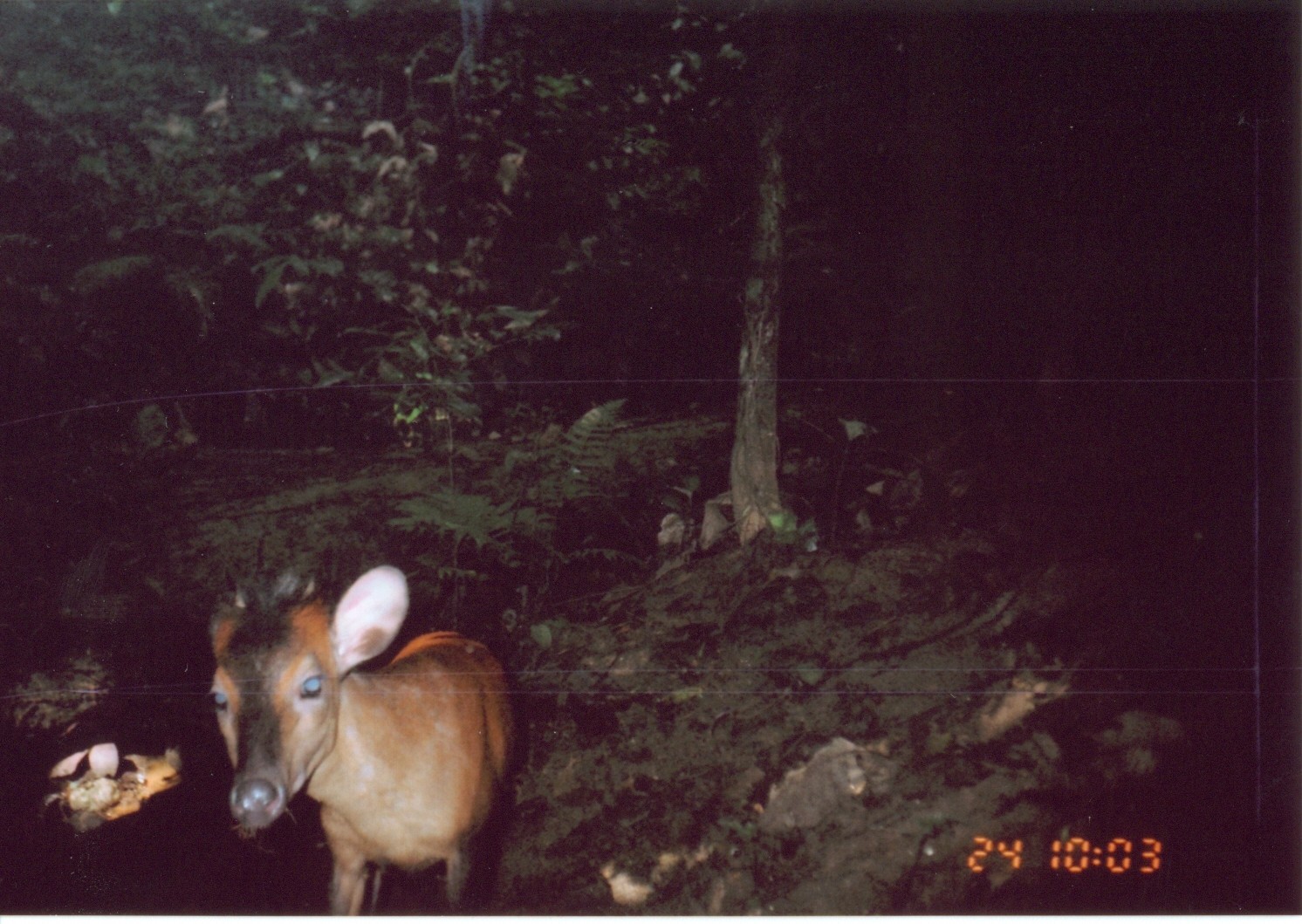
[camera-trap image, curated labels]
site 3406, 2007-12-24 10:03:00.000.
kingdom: Animalia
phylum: Chordata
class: Mammalia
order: Artiodactyla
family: Bovidae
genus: Cephalophus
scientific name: Cephalophus harveyi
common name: harvey's duiker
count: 1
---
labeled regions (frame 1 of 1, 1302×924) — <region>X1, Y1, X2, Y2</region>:
cephalophus harveyi: <region>161, 564, 519, 916</region>